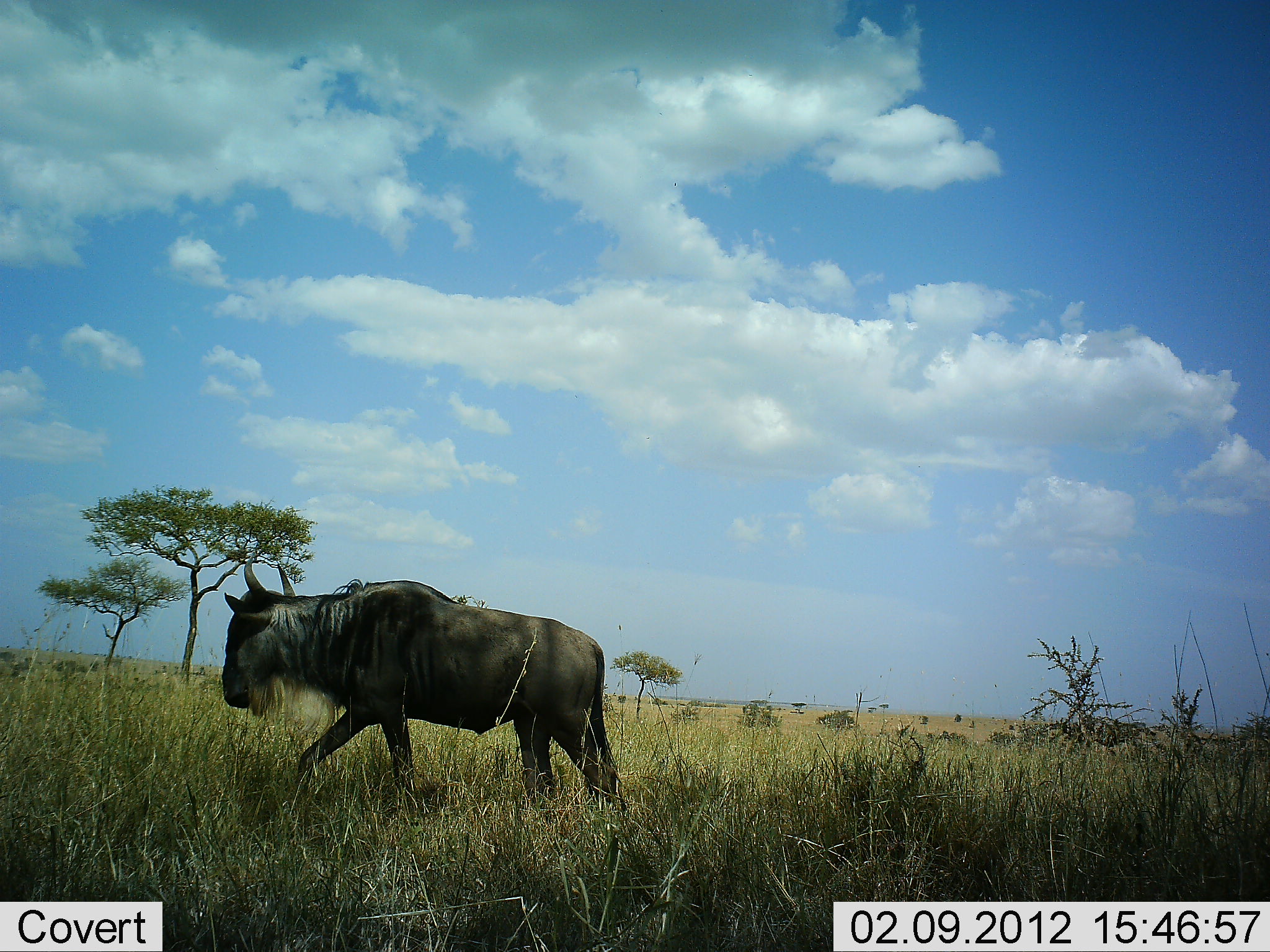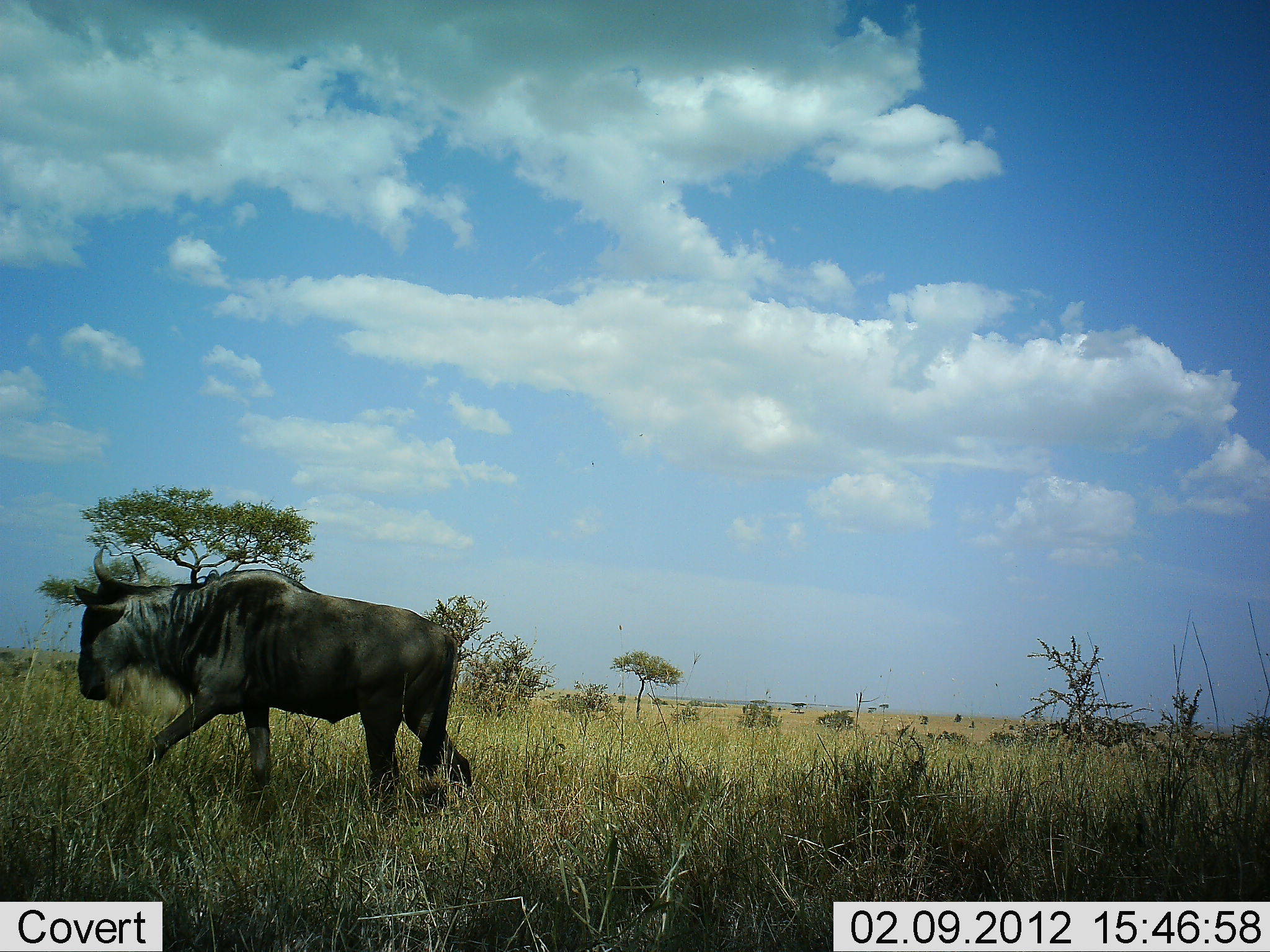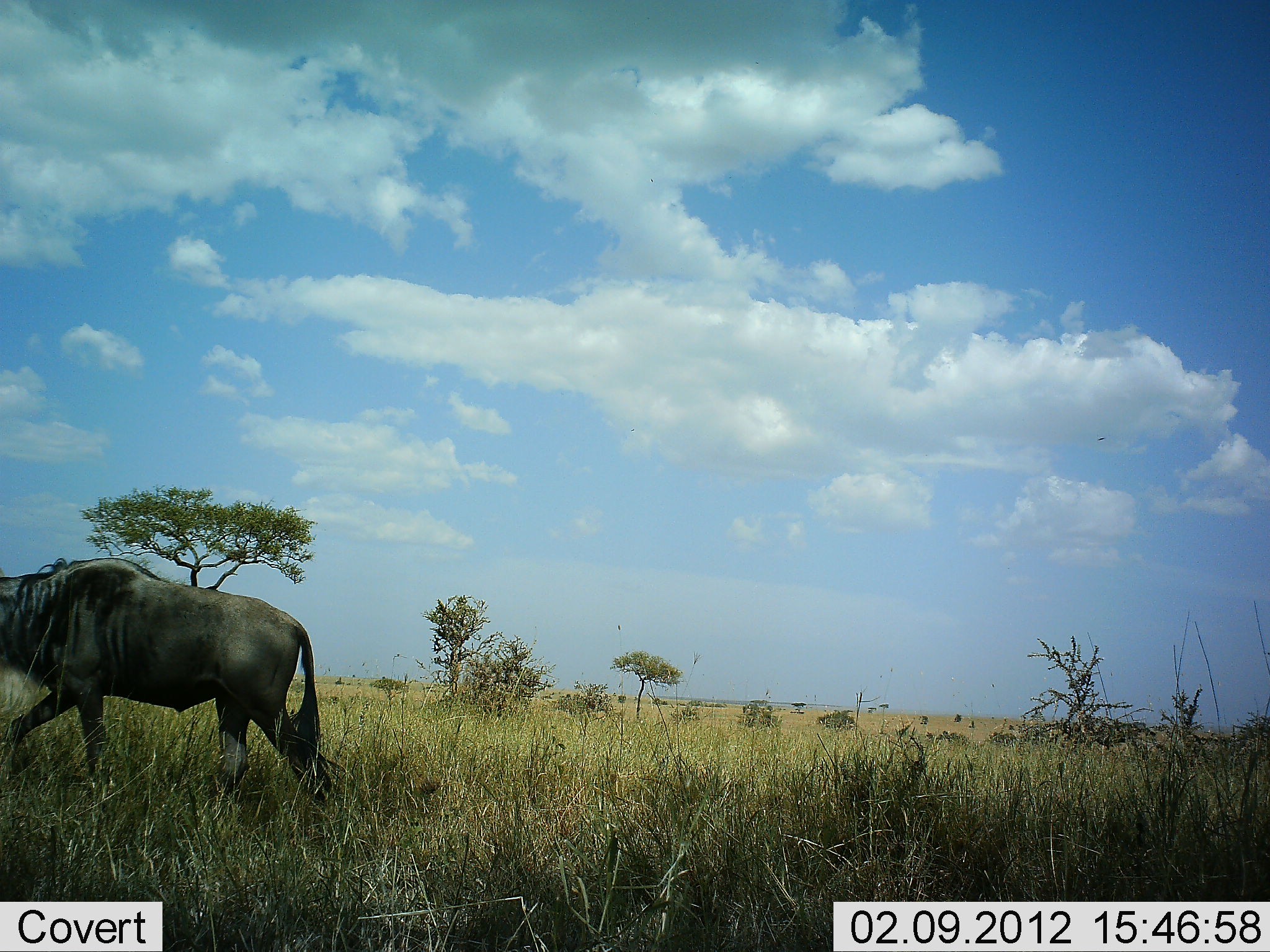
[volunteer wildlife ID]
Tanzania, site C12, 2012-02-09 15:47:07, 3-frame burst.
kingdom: Animalia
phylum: Chordata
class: Mammalia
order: Artiodactyla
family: Bovidae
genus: Connochaetes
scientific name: Connochaetes taurinus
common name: blue wildebeest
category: wildebeest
Wildebeest (blue wildebeest) (Connochaetes taurinus), count 1. Behavior (volunteer vote fractions): standing 5%, resting 0%, moving 100%, interacting 0%. Young present (vote fraction): 0%. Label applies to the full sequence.